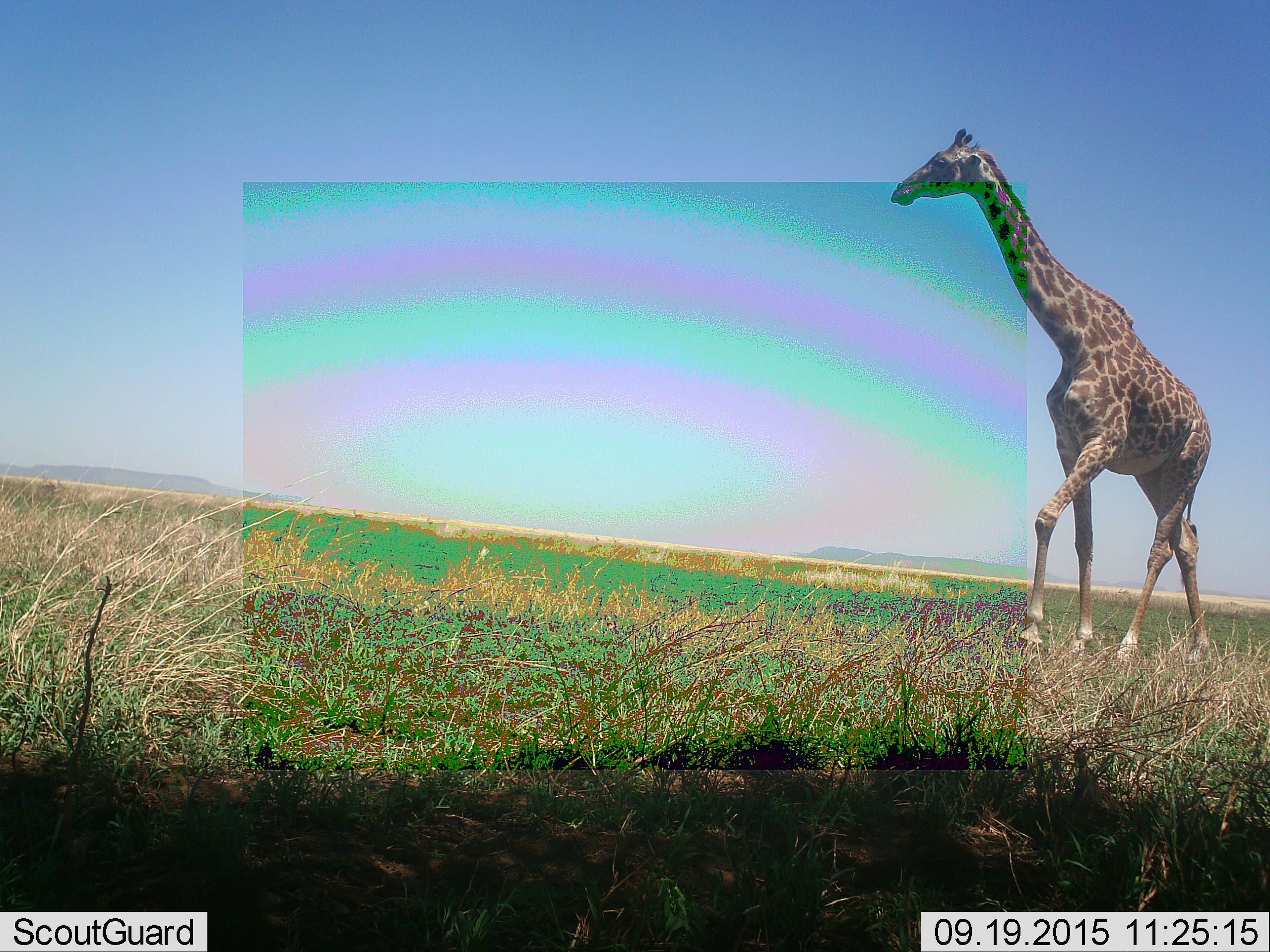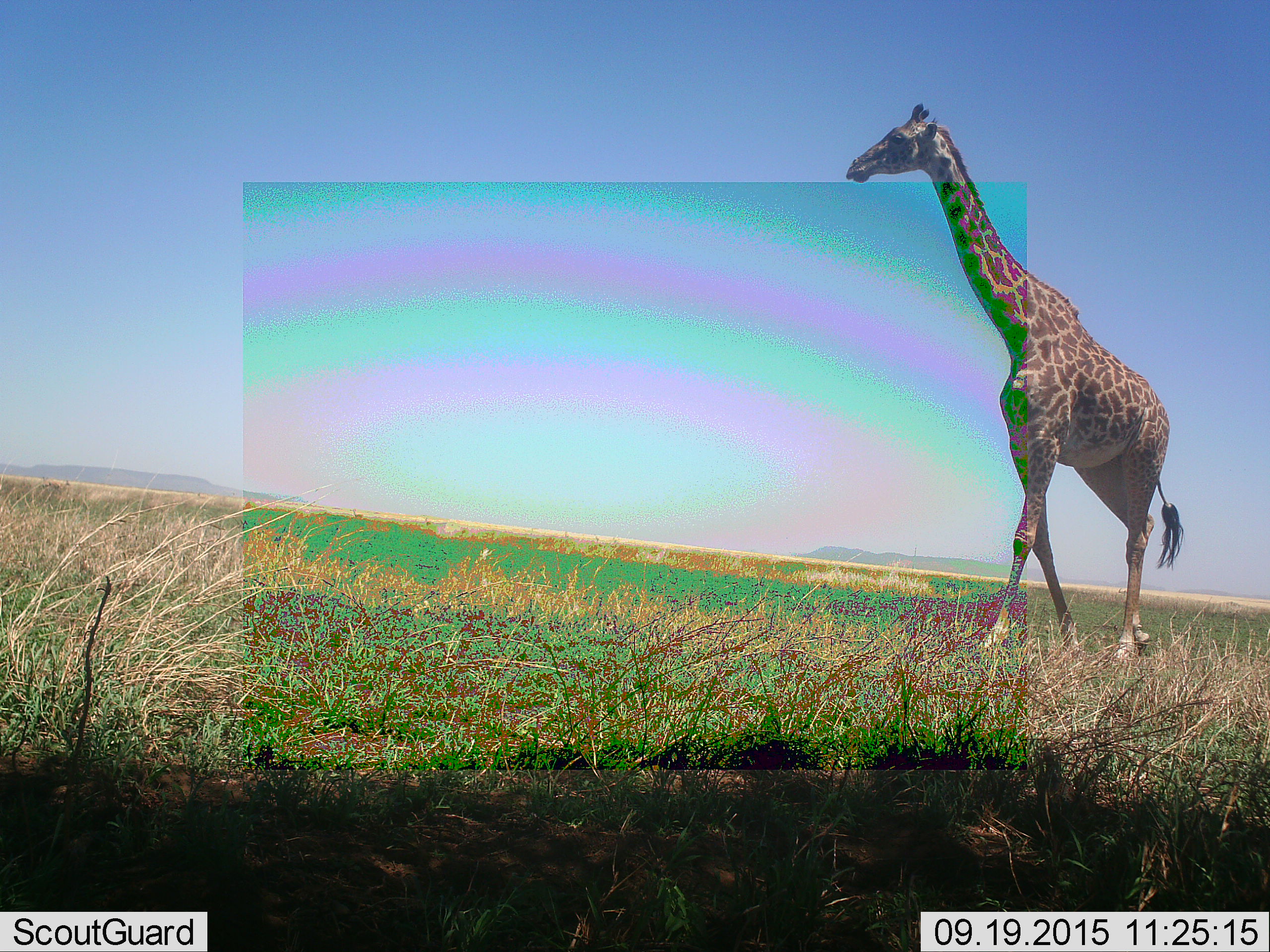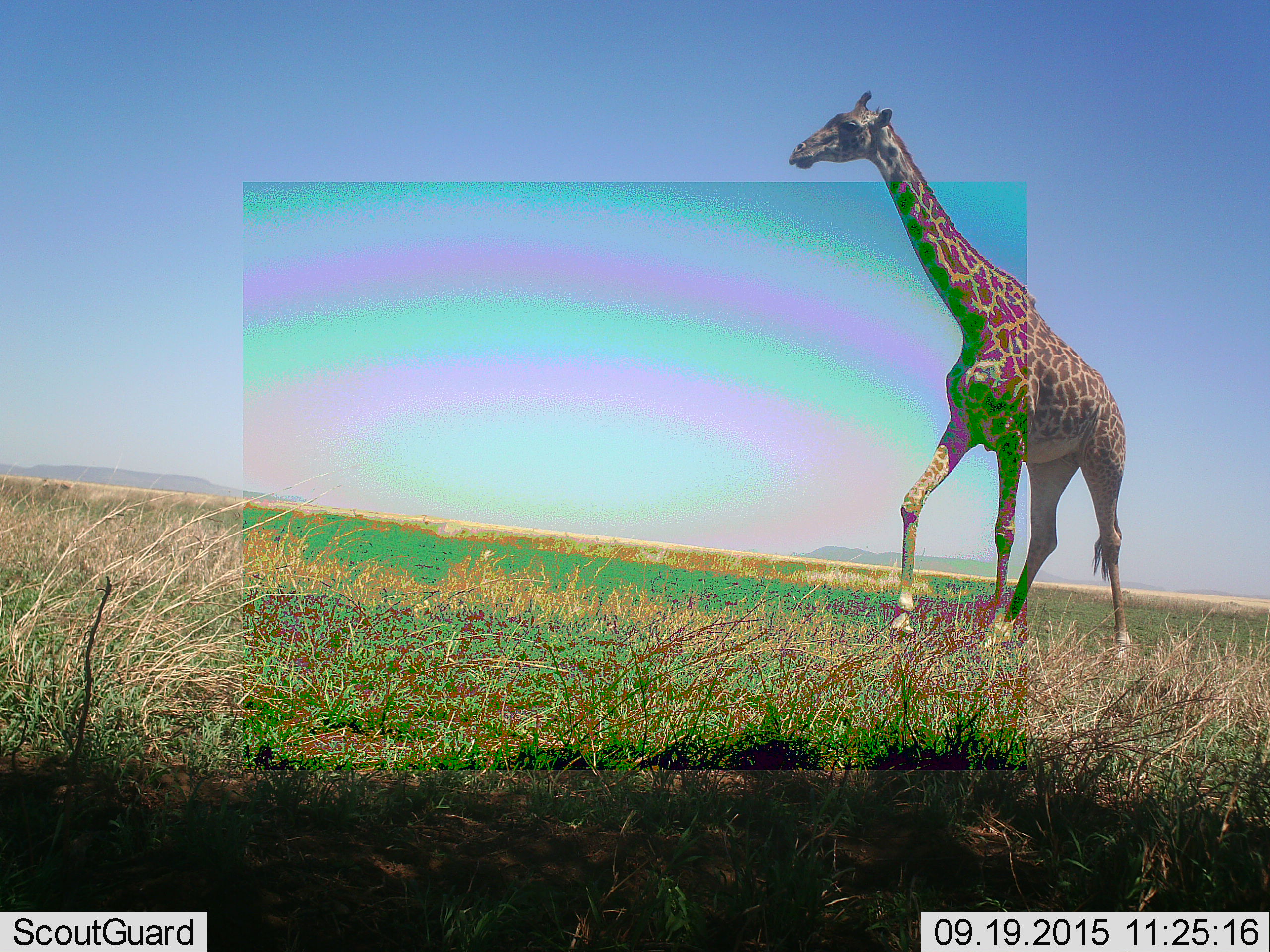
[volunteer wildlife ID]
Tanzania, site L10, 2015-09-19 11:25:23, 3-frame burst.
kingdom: Animalia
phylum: Chordata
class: Mammalia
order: Artiodactyla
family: Giraffidae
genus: Giraffa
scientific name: Giraffa camelopardalis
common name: giraffe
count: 1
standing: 20%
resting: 0%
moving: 80%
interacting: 0%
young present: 0%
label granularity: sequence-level